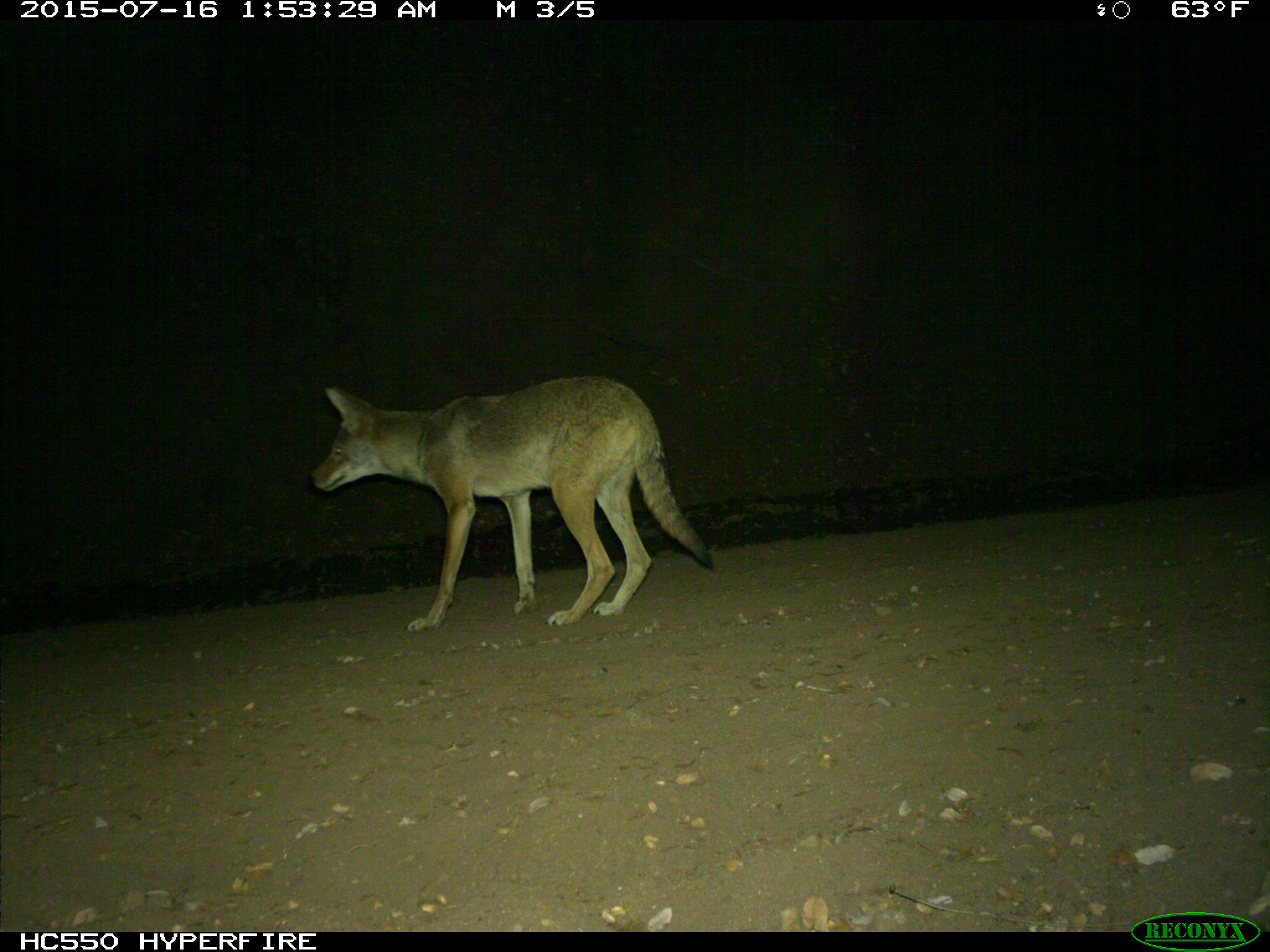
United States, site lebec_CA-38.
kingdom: Animalia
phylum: Chordata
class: Mammalia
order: Carnivora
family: Canidae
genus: Canis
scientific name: Canis latrans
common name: coyote